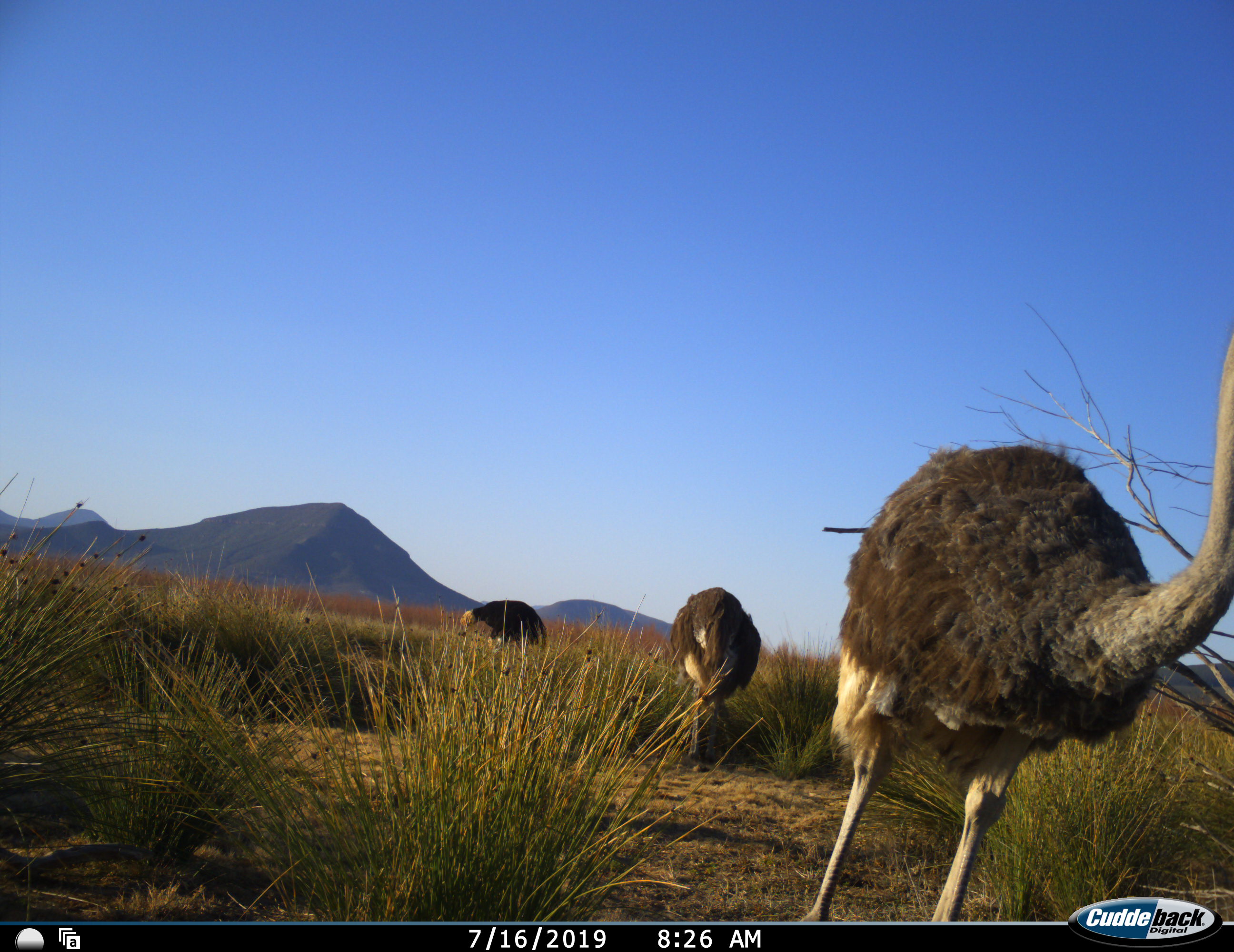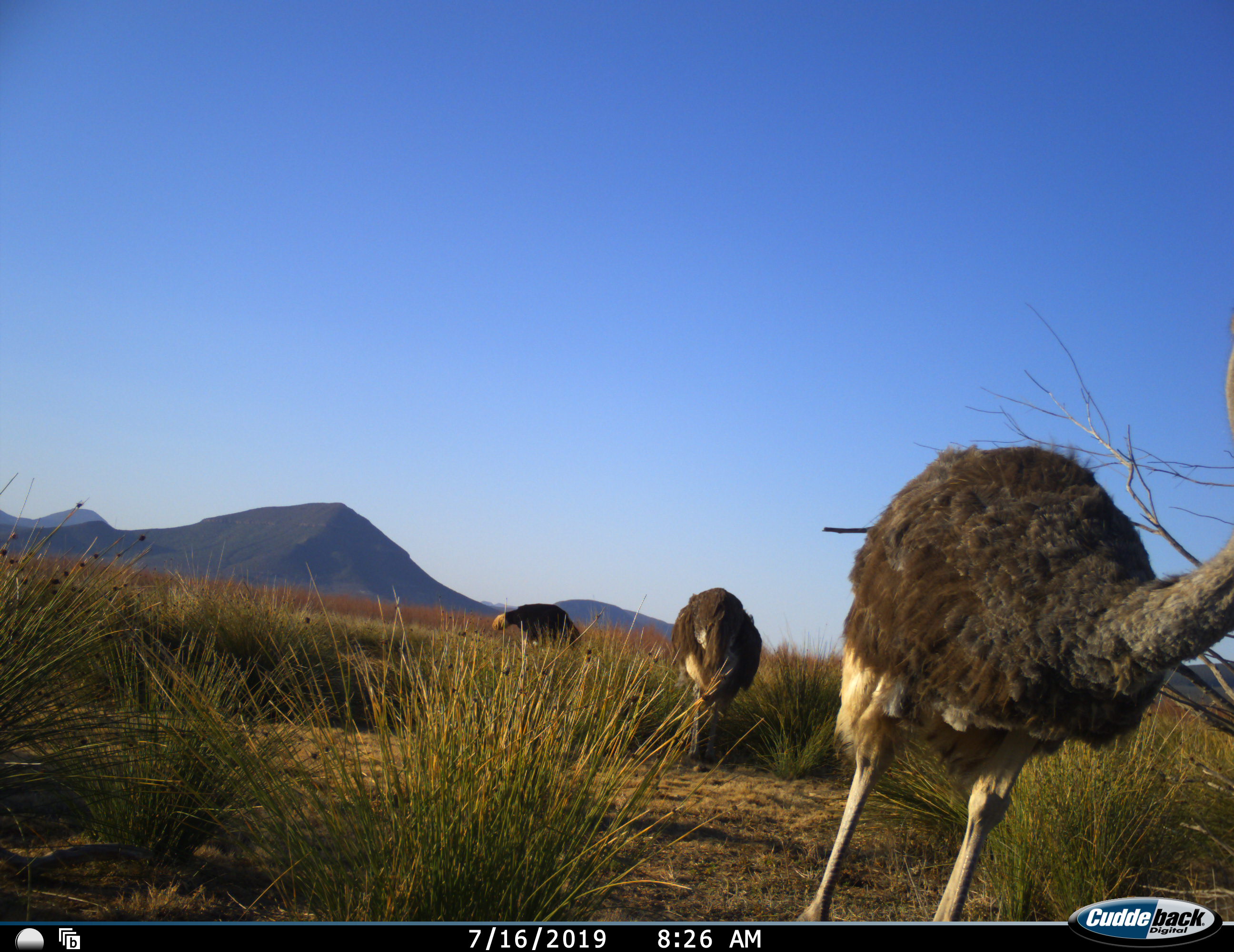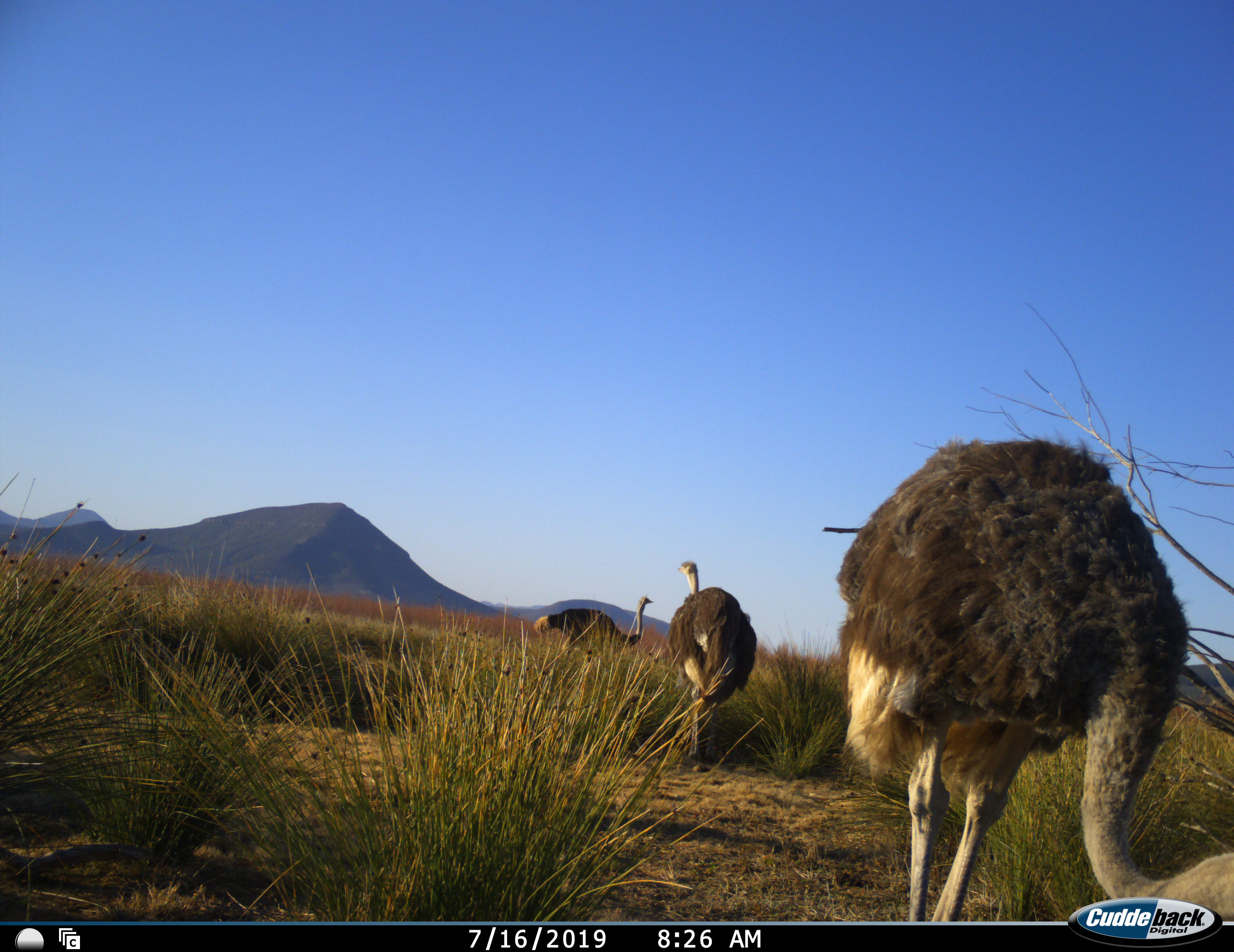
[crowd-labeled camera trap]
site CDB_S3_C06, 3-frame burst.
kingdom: Animalia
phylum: Chordata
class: Aves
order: Struthioniformes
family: Struthionidae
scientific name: Struthionidae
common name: ostrich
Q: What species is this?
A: Ostrich (Struthionidae).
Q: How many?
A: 3.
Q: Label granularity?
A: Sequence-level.